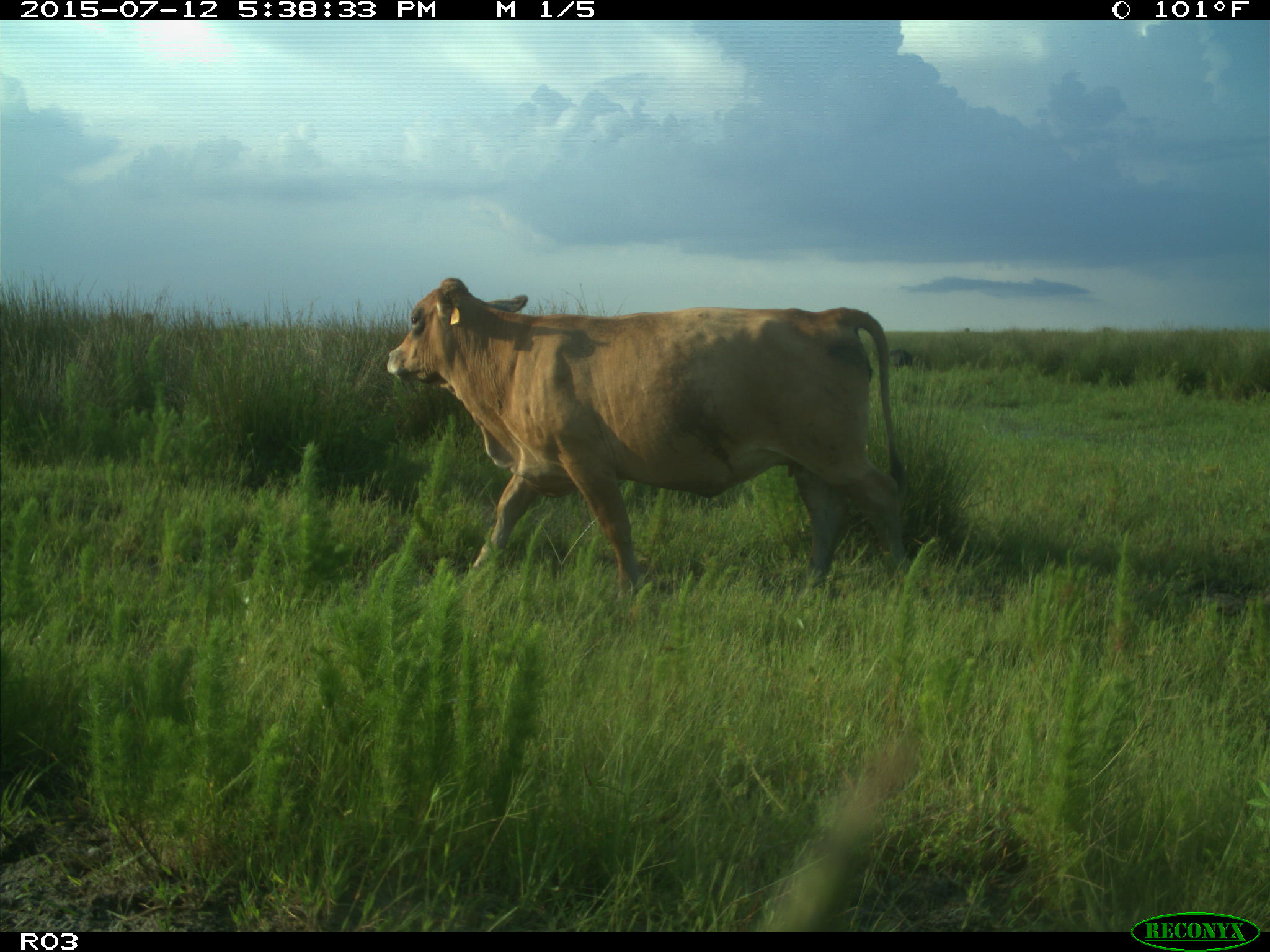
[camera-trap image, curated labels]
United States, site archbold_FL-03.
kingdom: Animalia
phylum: Chordata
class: Mammalia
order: Artiodactyla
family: Bovidae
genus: Bos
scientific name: Bos taurus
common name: domestic cow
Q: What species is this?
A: Bos taurus (domestic cow).